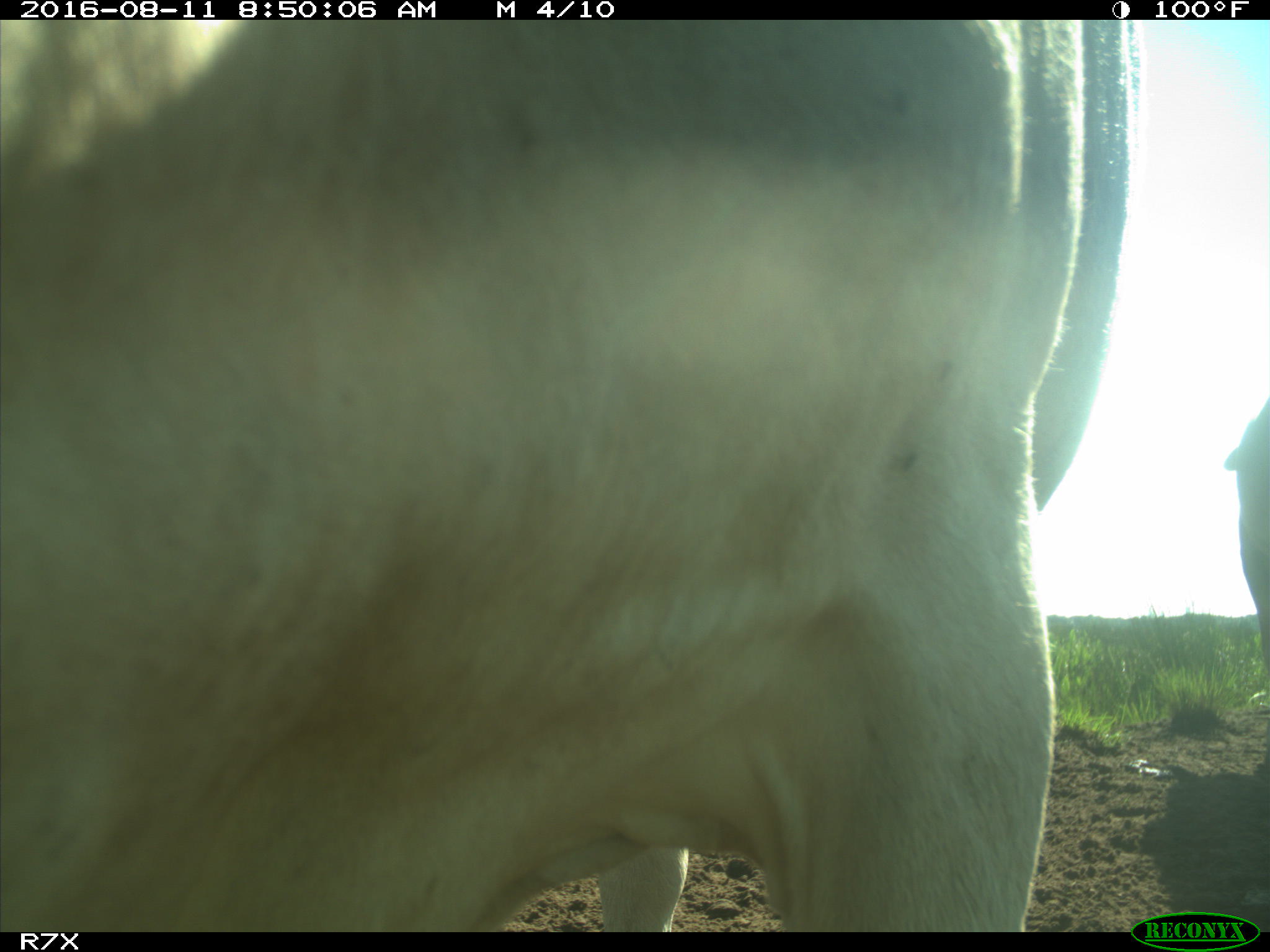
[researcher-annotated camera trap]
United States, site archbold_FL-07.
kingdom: Animalia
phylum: Chordata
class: Mammalia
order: Artiodactyla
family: Bovidae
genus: Bos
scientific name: Bos taurus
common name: domestic cow